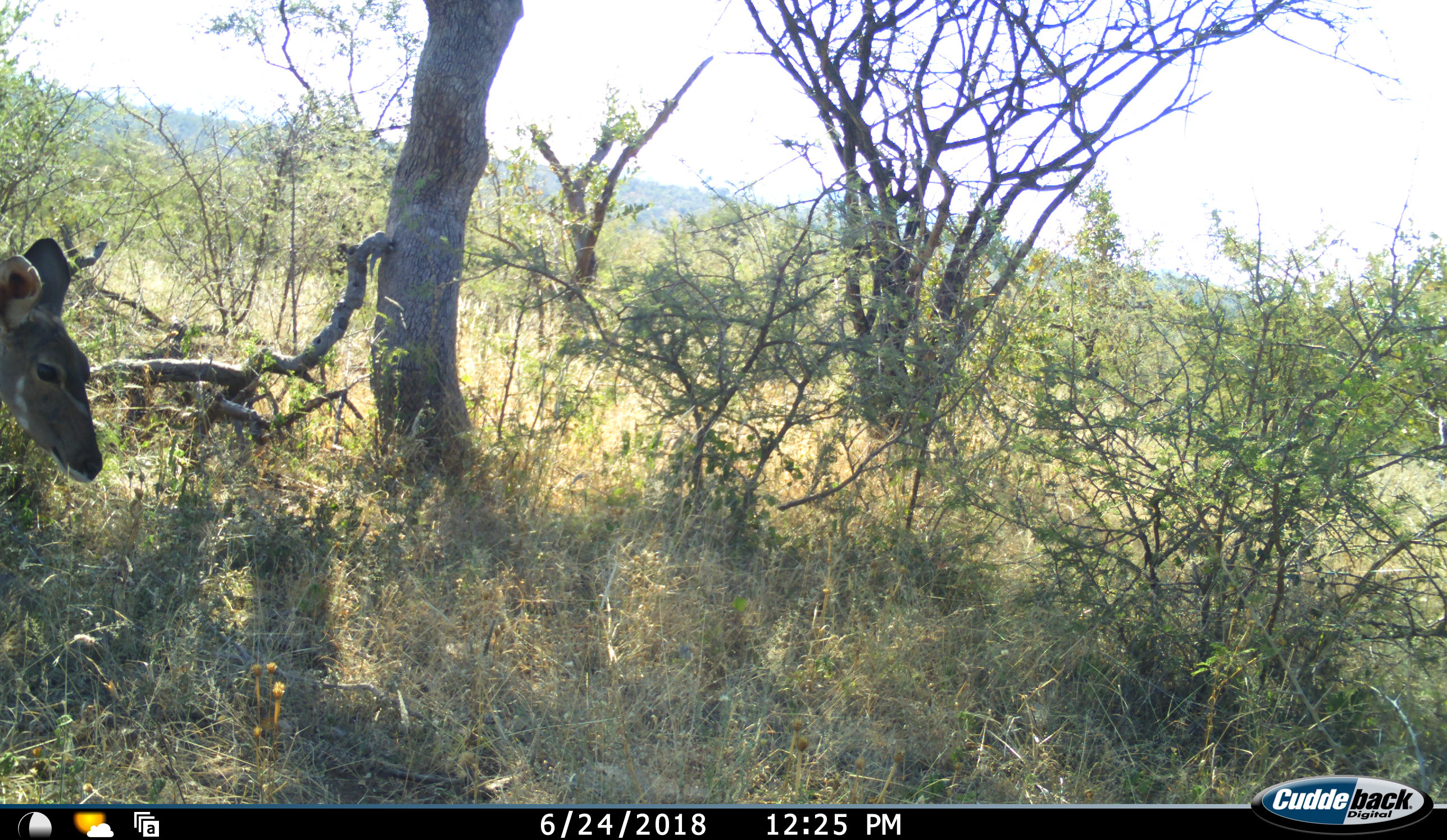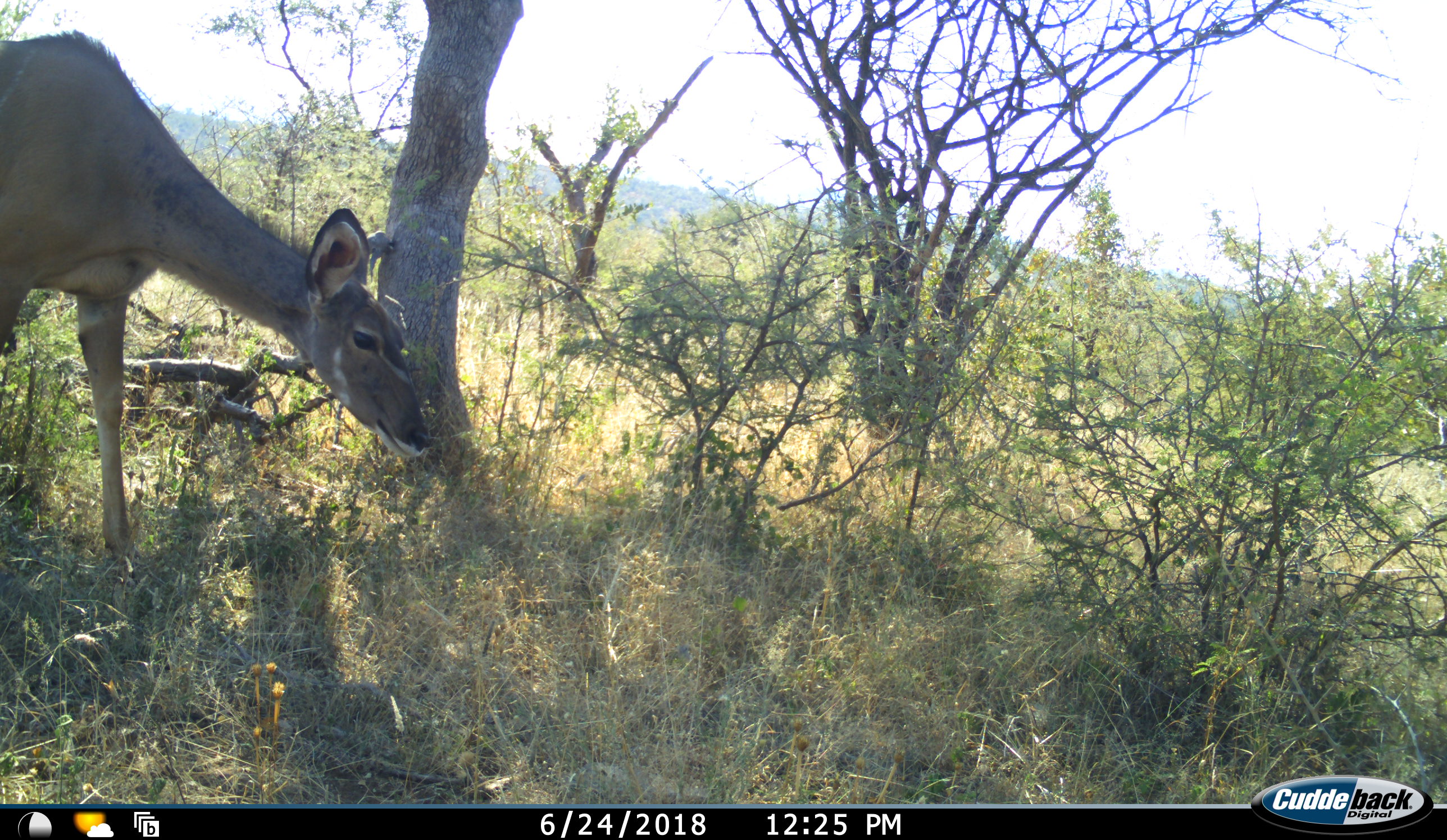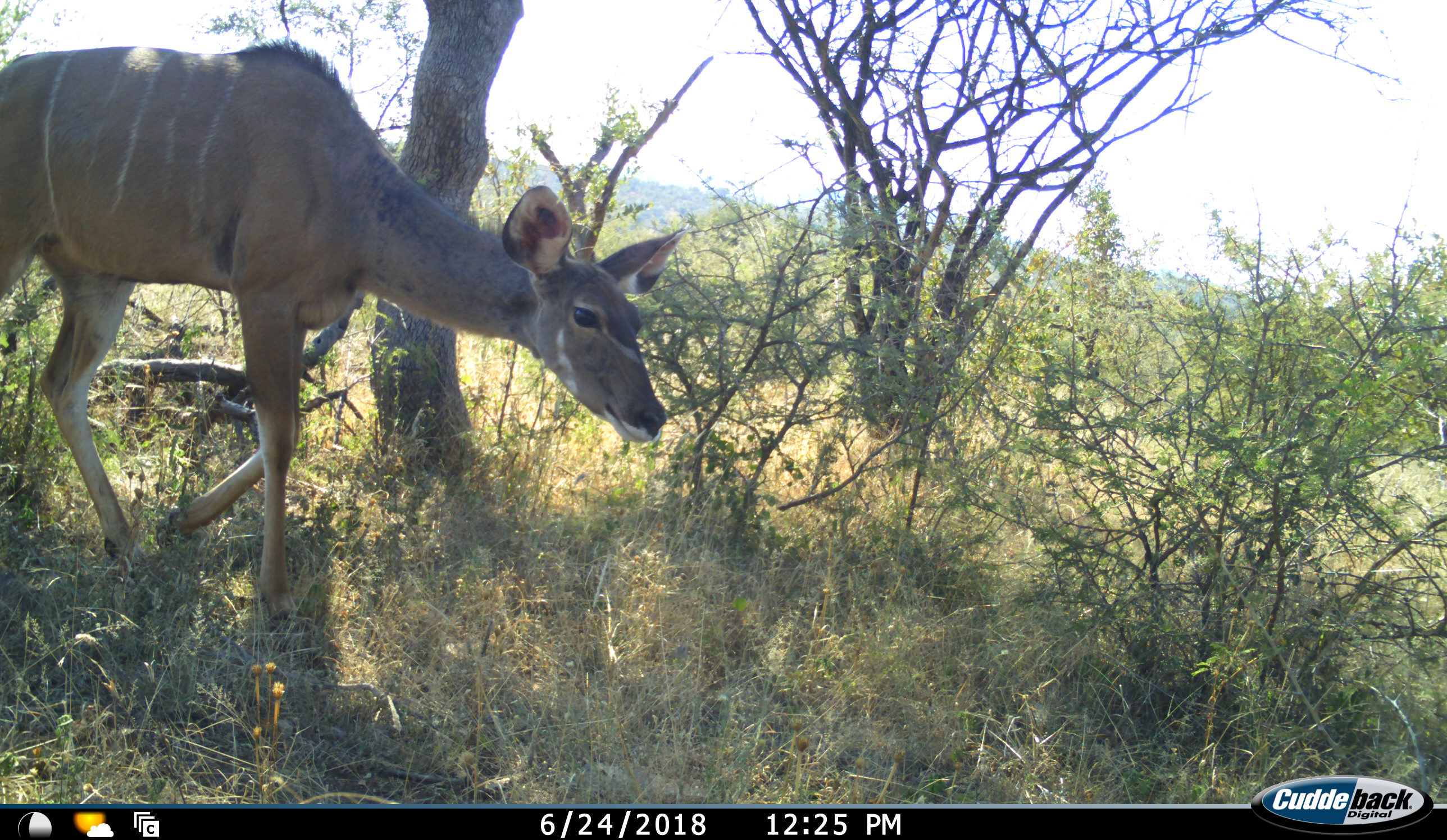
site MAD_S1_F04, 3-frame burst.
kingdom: Animalia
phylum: Chordata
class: Mammalia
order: Artiodactyla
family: Bovidae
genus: Tragelaphus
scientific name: Tragelaphus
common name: kudu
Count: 1.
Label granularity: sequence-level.